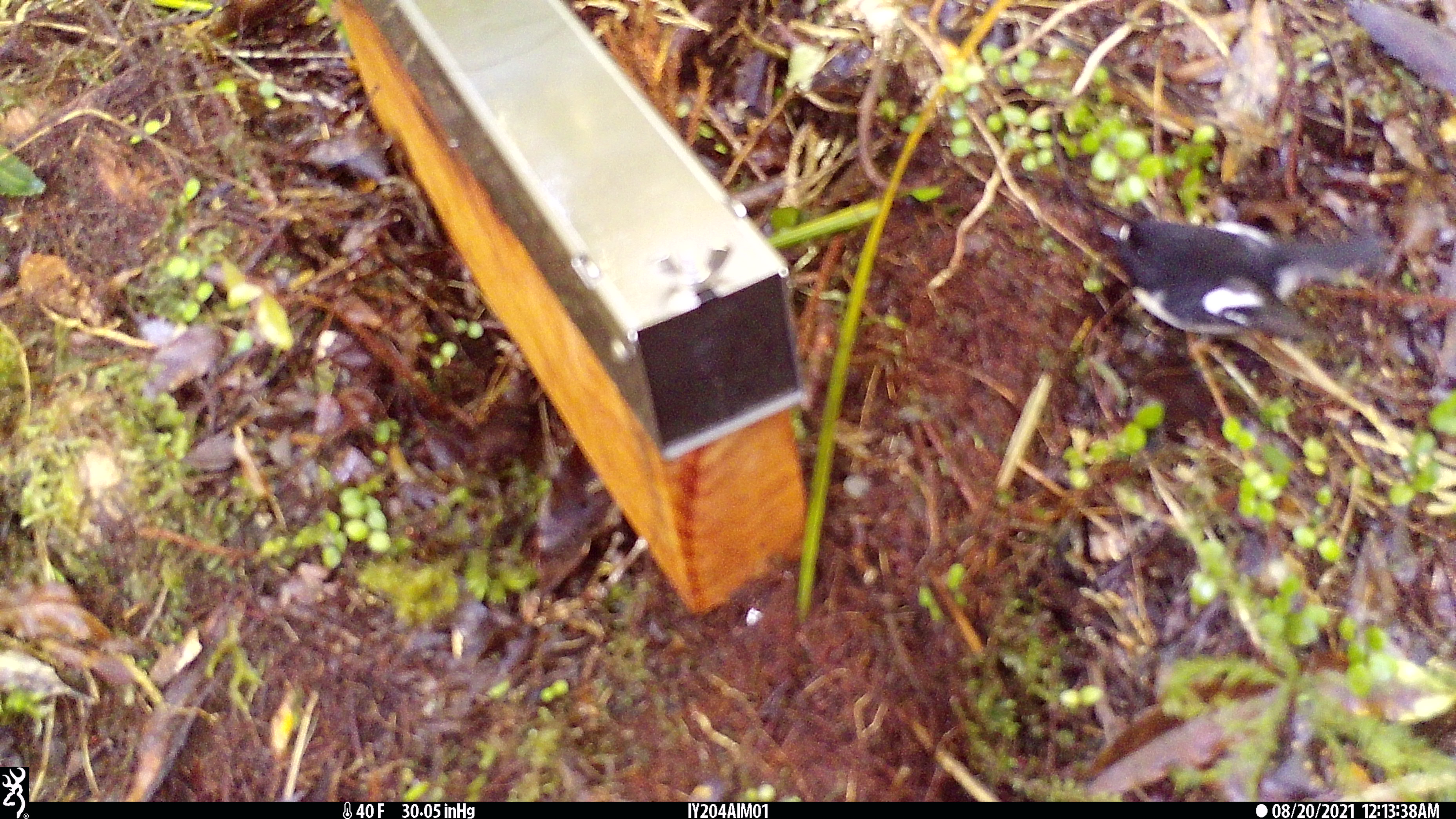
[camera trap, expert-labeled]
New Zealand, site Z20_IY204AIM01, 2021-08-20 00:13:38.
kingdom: Animalia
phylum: Chordata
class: Aves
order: Passeriformes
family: Petroicidae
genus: Petroica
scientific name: Petroica macrocephala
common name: tomtit